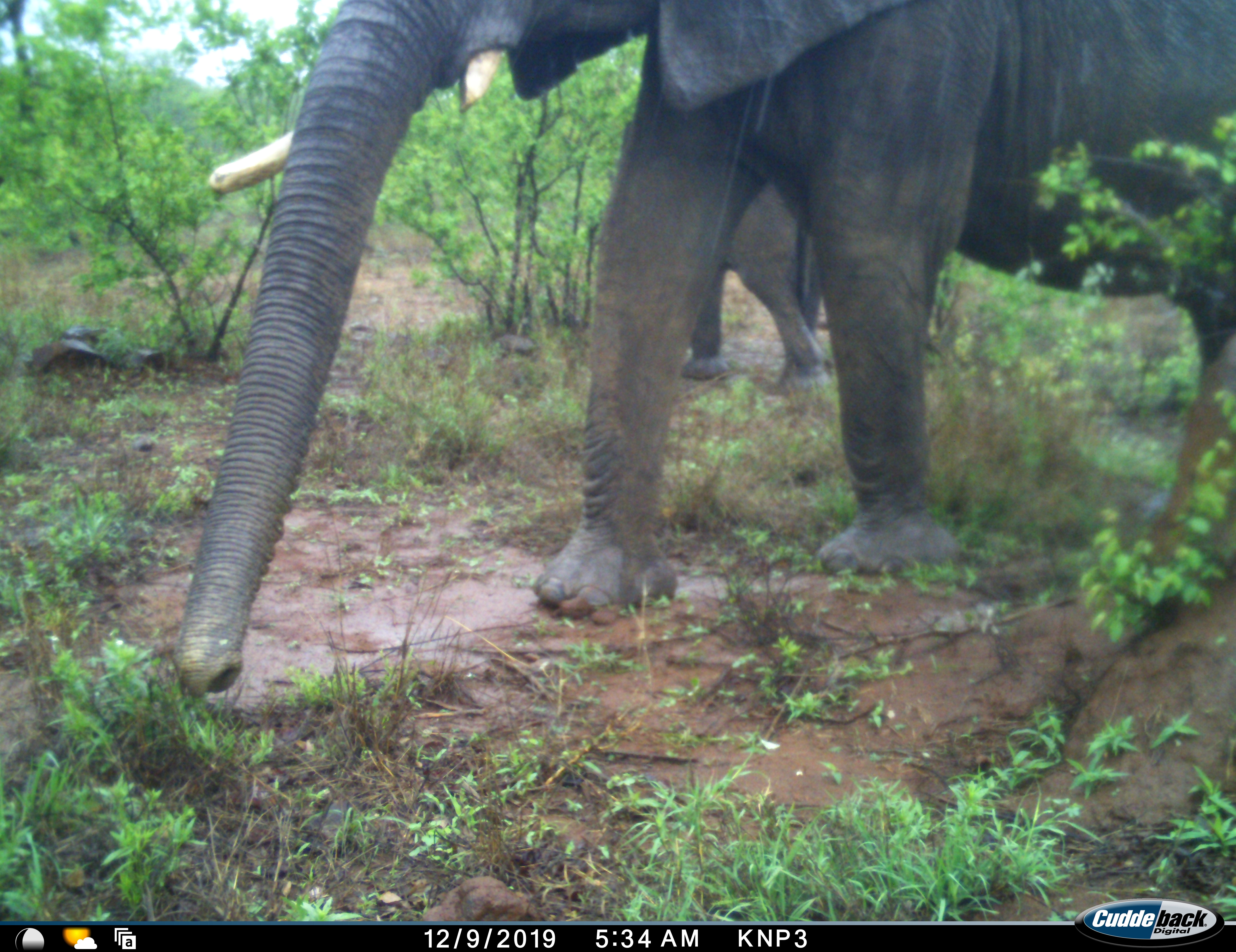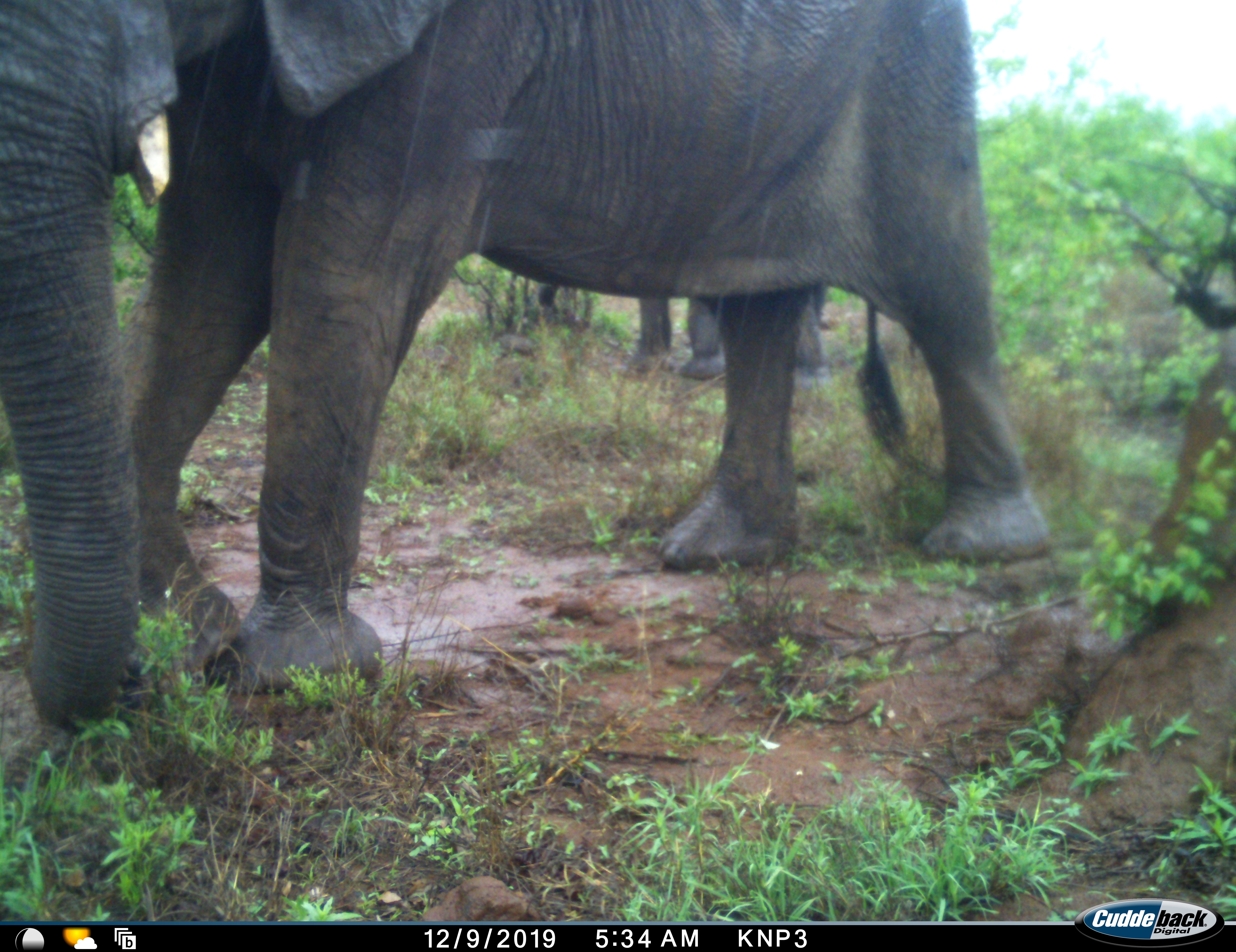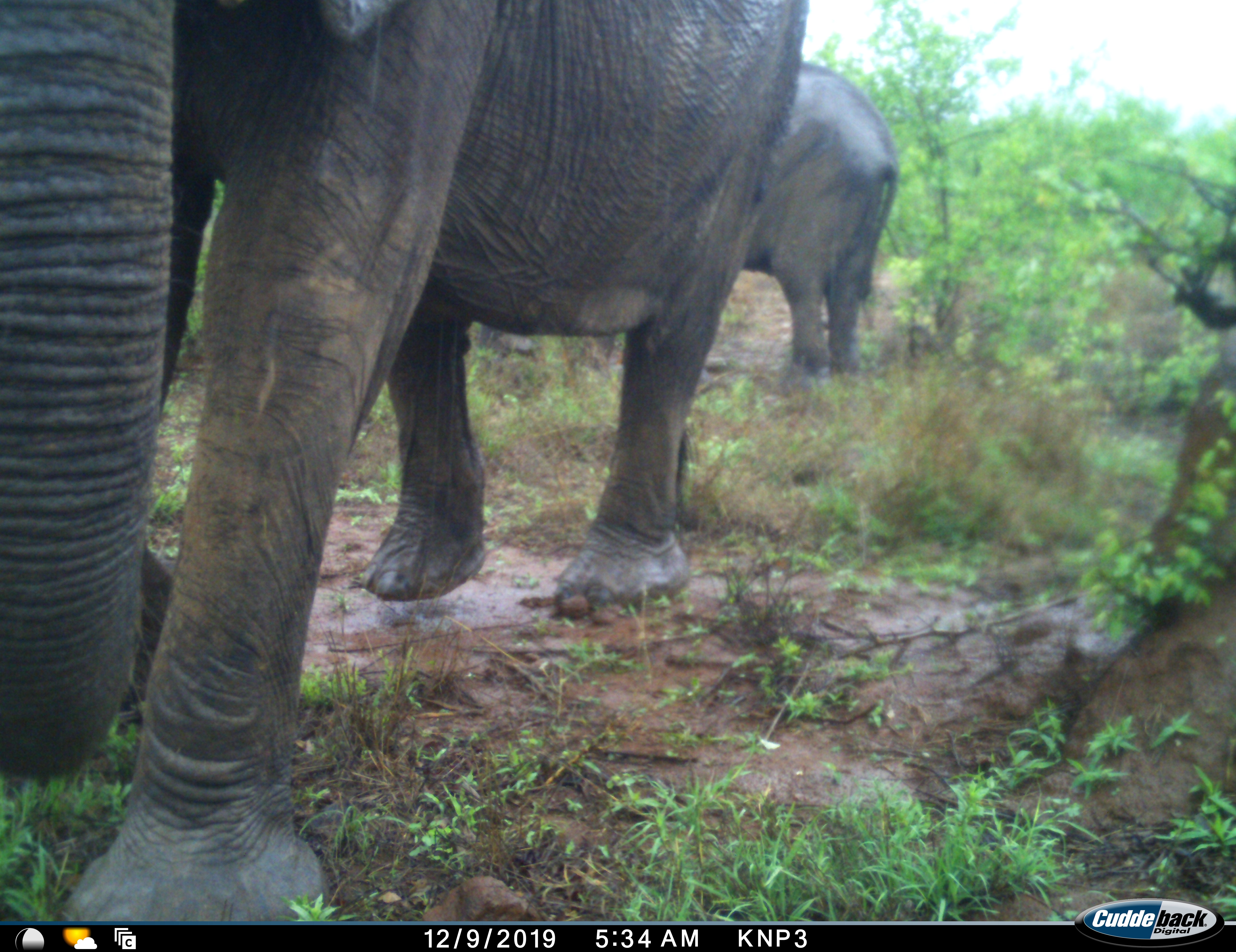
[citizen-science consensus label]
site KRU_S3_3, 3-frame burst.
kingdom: Animalia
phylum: Chordata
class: Mammalia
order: Proboscidea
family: Elephantidae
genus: Loxodonta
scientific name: Loxodonta africana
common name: african bush elephant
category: elephant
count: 2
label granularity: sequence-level